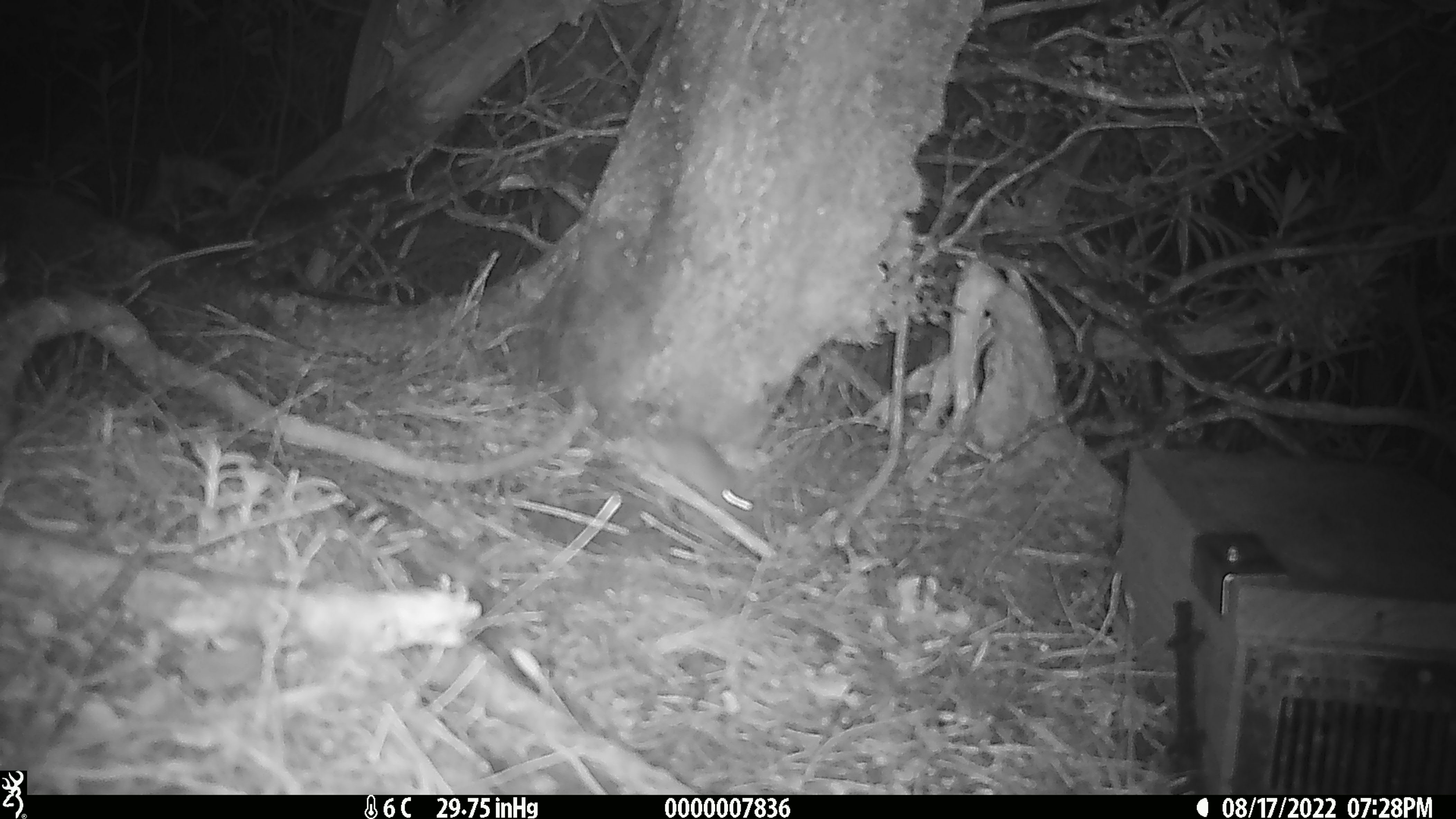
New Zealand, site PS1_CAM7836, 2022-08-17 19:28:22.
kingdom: Animalia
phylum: Chordata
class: Mammalia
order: Rodentia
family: Muridae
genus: Mus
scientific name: Mus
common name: mouse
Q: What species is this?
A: Mouse (Mus).